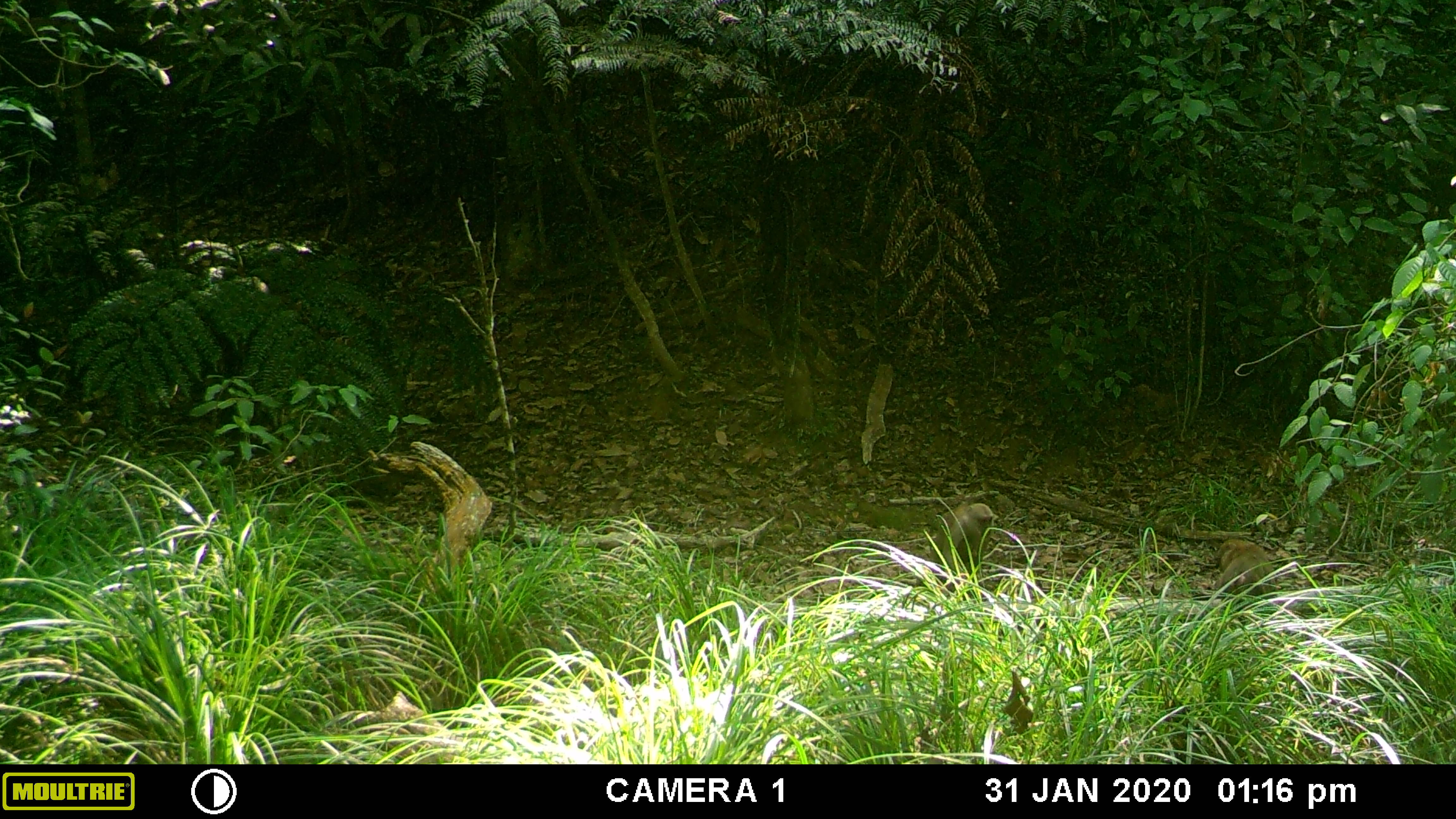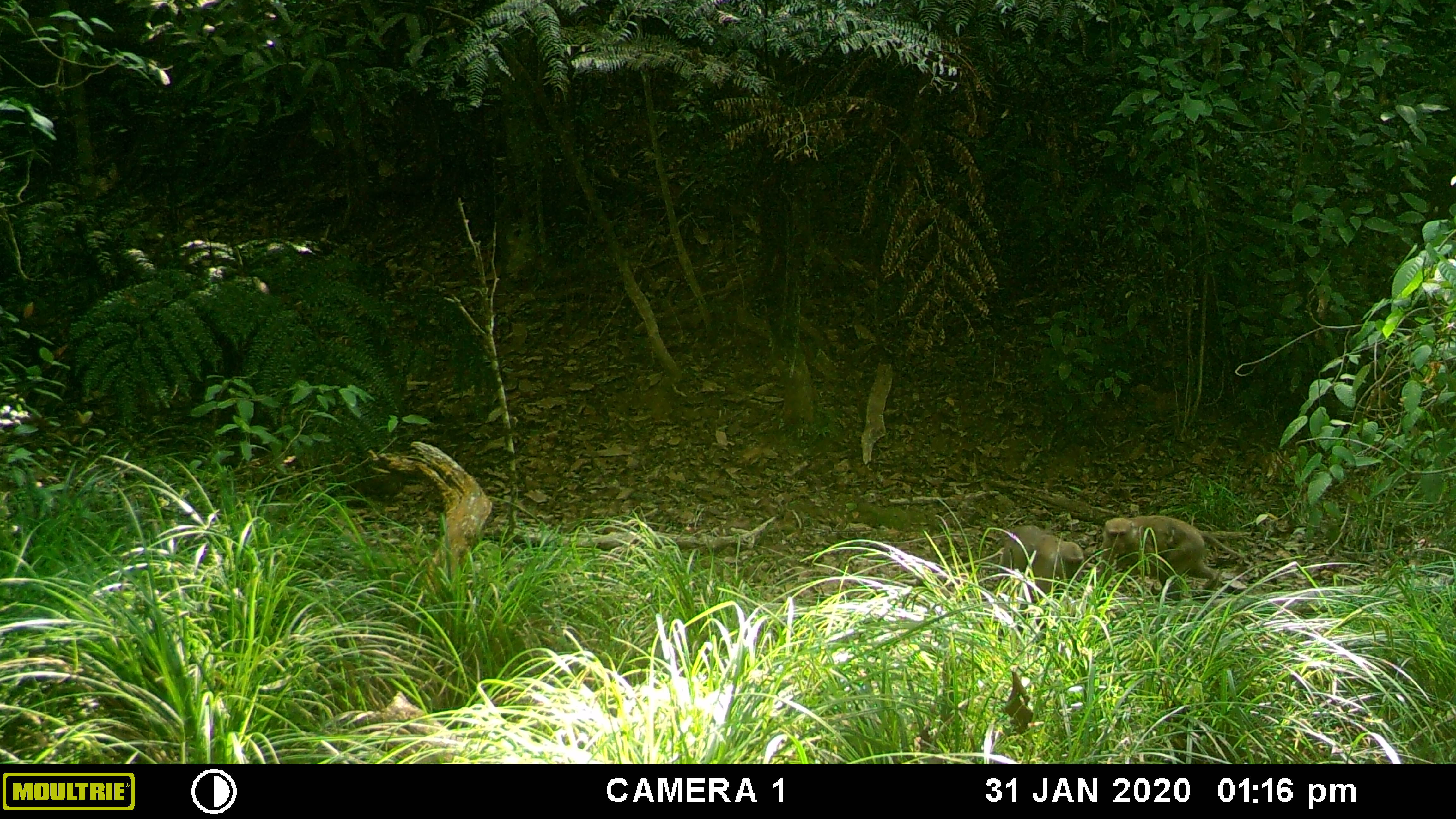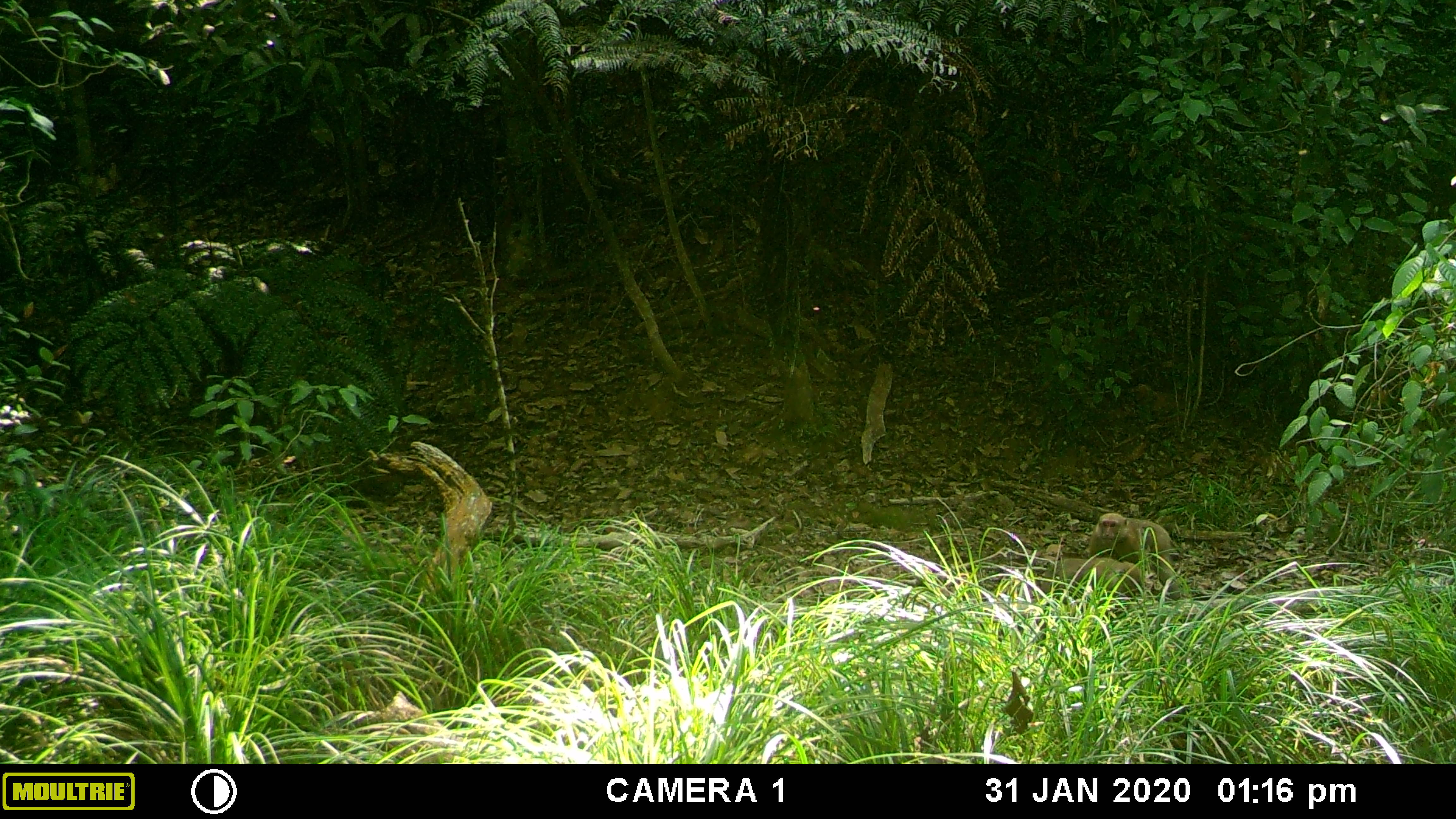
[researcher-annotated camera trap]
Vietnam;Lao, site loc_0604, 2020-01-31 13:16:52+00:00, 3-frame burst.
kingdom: Animalia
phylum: Chordata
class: Mammalia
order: Primates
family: Cercopithecidae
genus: Macaca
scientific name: Macaca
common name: macaques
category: assam or rhesus macaque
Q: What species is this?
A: Assam or rhesus macaque (macaques) (Macaca).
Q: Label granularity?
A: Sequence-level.